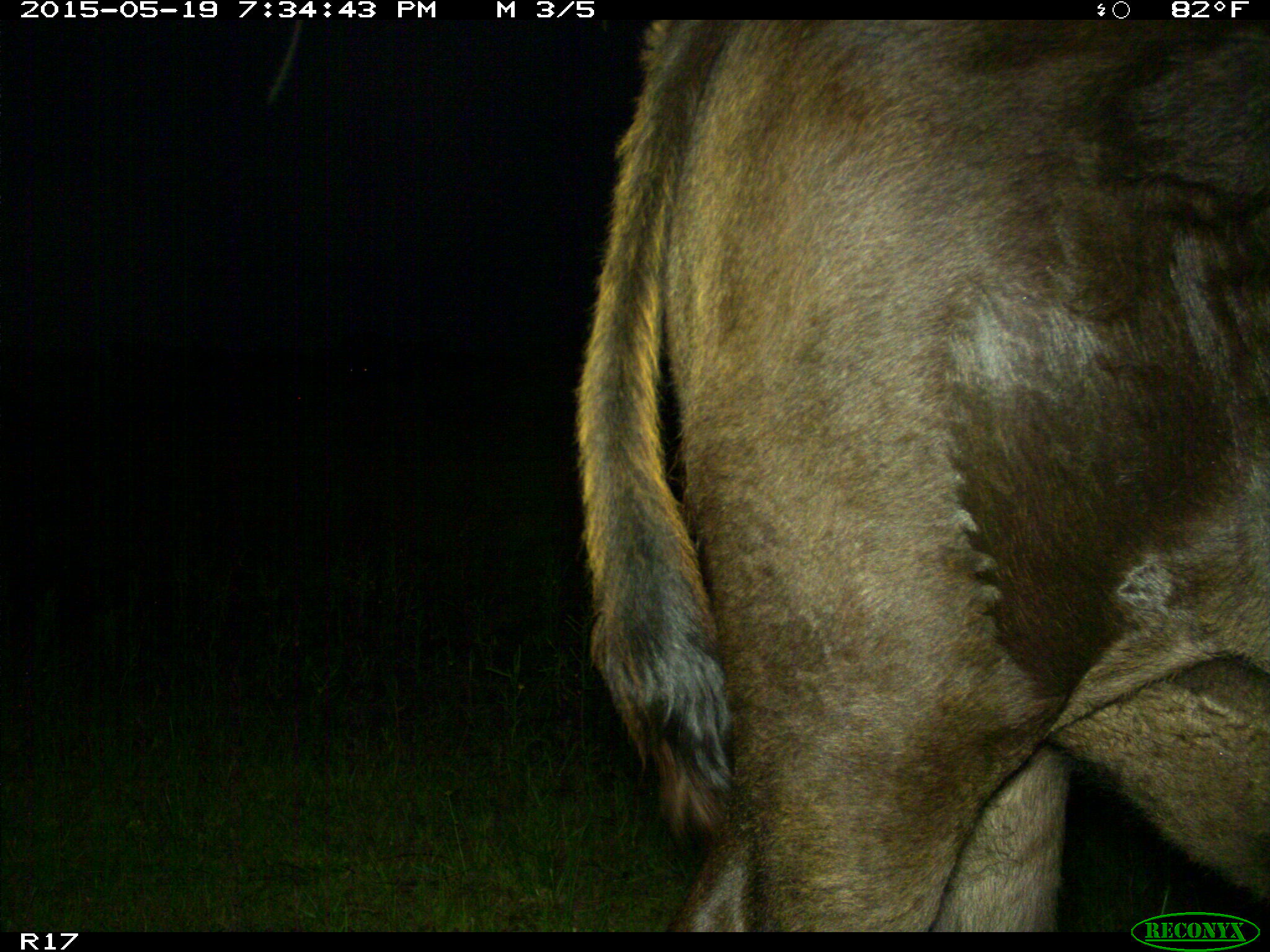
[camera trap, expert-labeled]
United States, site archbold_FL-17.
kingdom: Animalia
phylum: Chordata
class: Mammalia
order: Artiodactyla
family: Bovidae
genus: Bos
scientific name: Bos taurus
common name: domestic cow